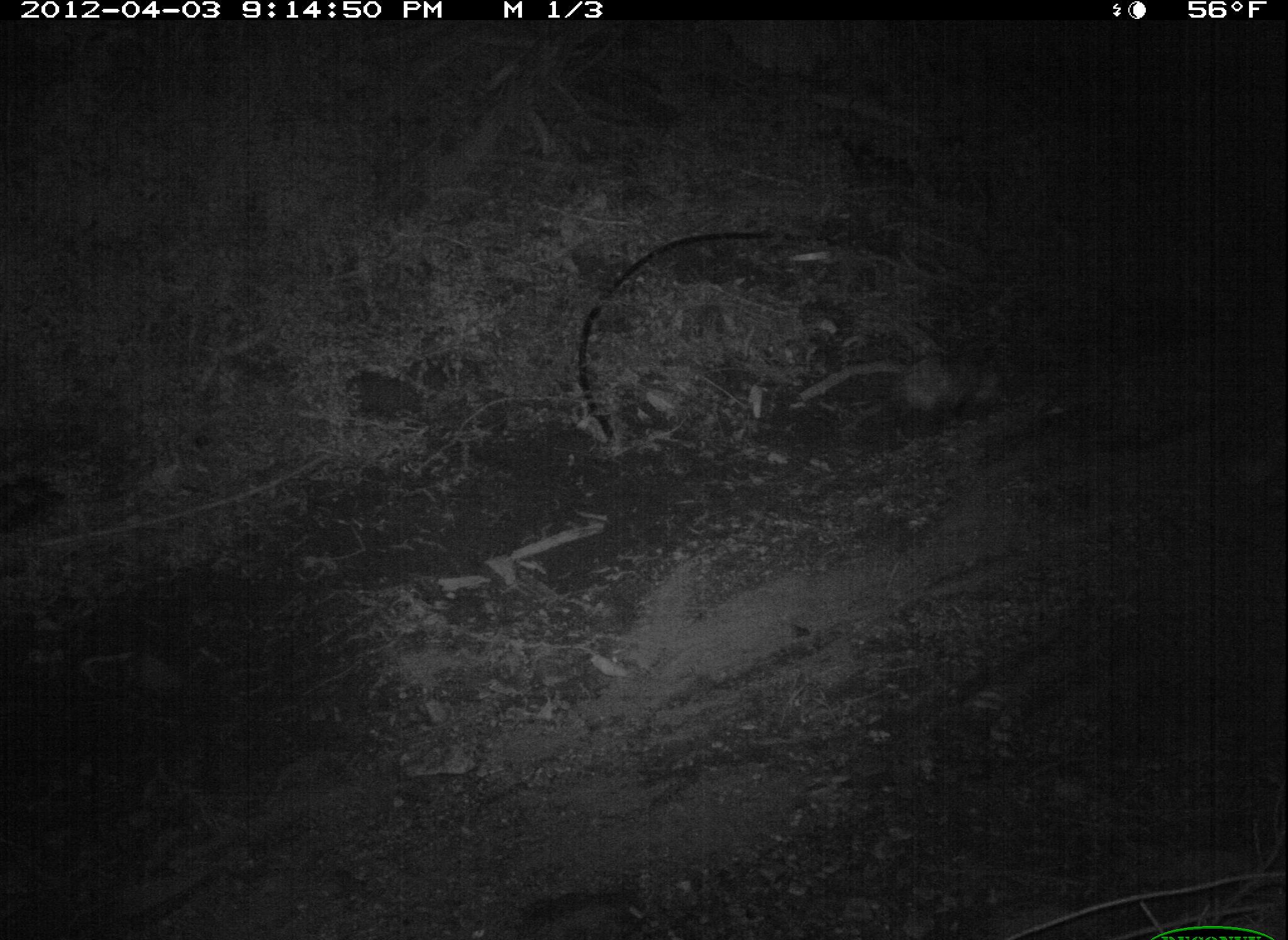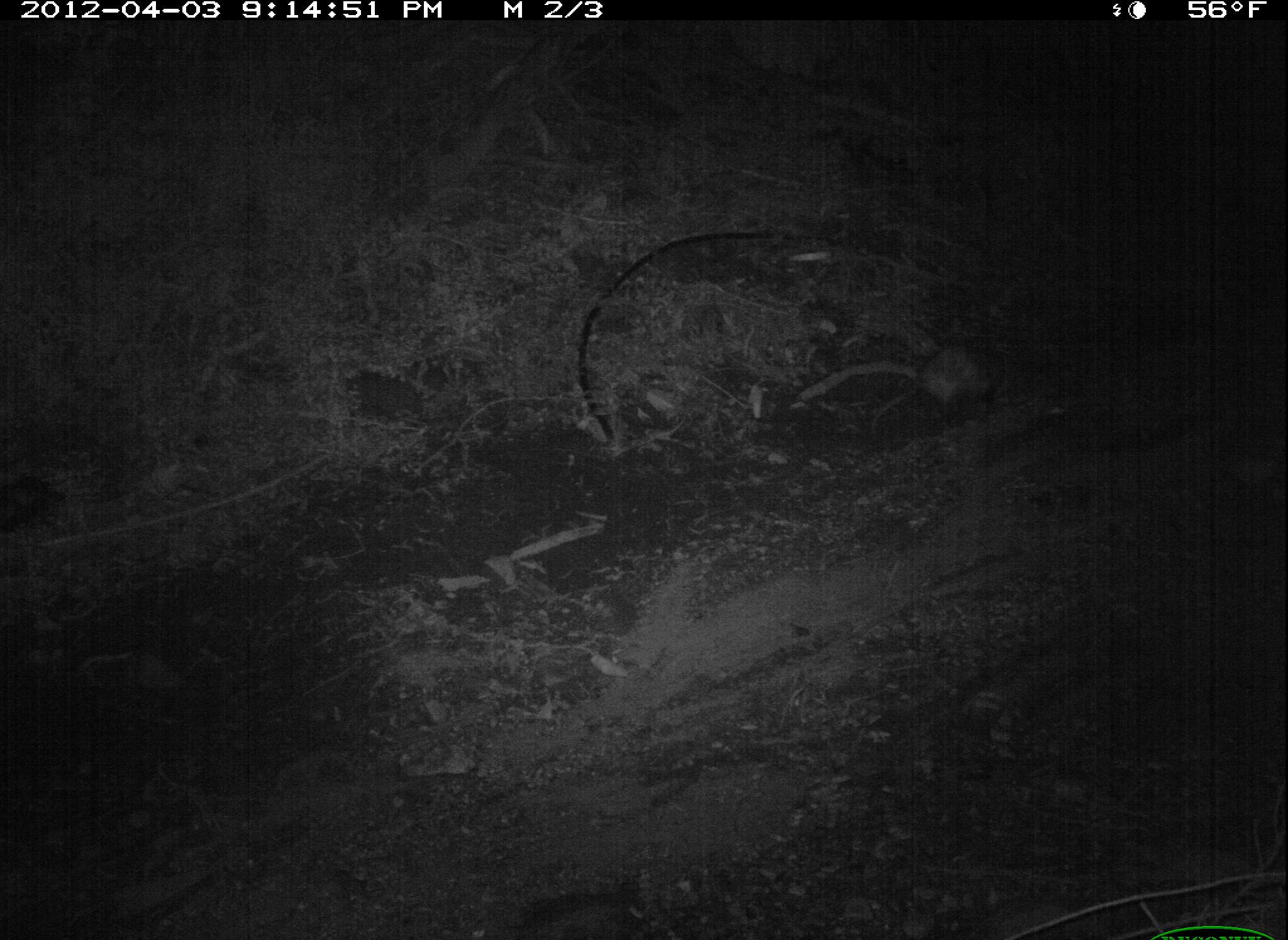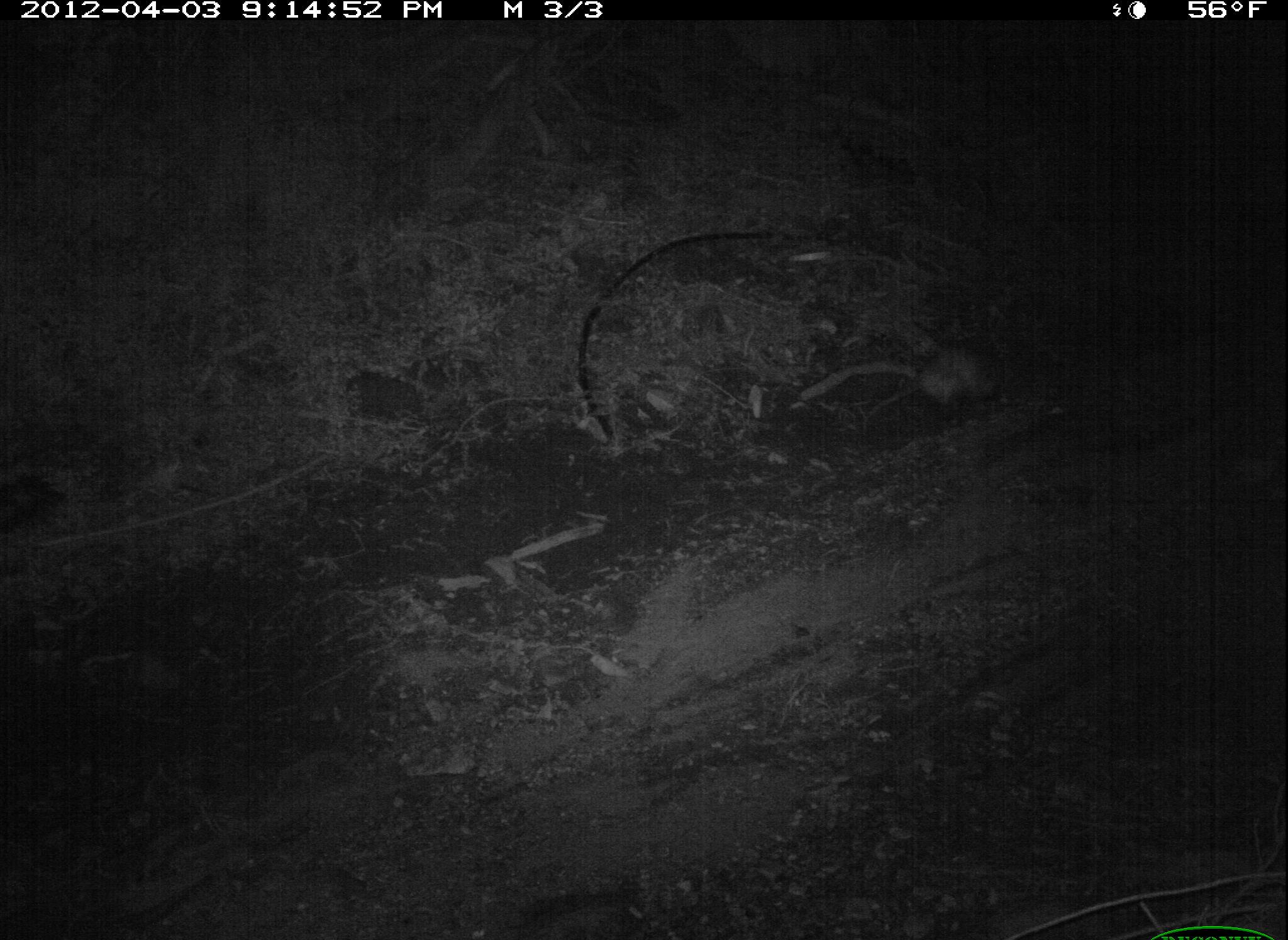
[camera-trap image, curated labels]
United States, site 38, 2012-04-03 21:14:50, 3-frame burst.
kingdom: Animalia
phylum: Chordata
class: Mammalia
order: Didelphimorphia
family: Didelphidae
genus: Didelphis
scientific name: Didelphis virginiana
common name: virginia opossum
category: opossum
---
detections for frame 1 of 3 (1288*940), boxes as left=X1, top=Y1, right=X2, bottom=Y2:
opossum: left=831, top=338, right=1026, bottom=441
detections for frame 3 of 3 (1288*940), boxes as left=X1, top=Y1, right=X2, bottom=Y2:
opossum: left=912, top=332, right=1017, bottom=412